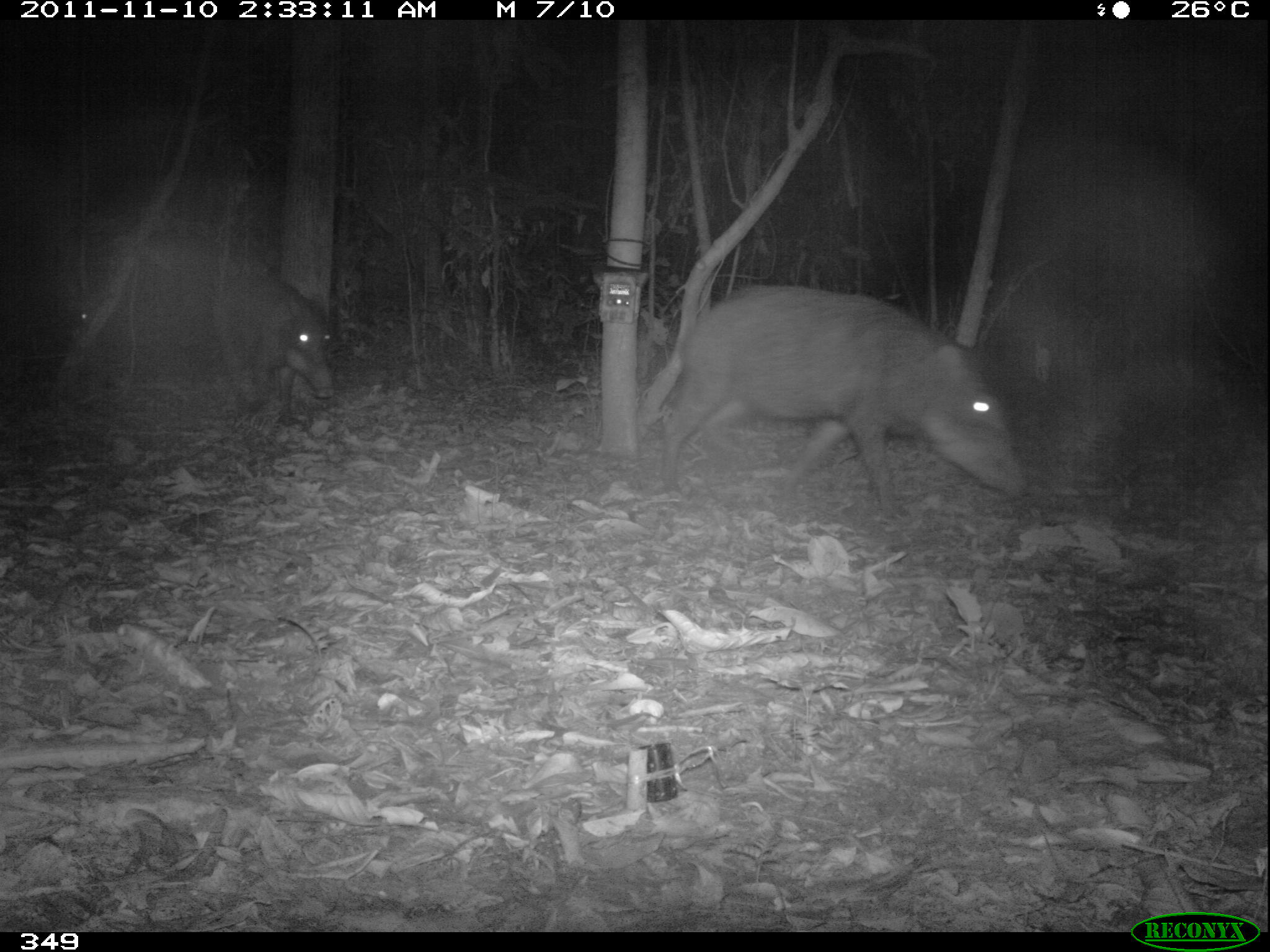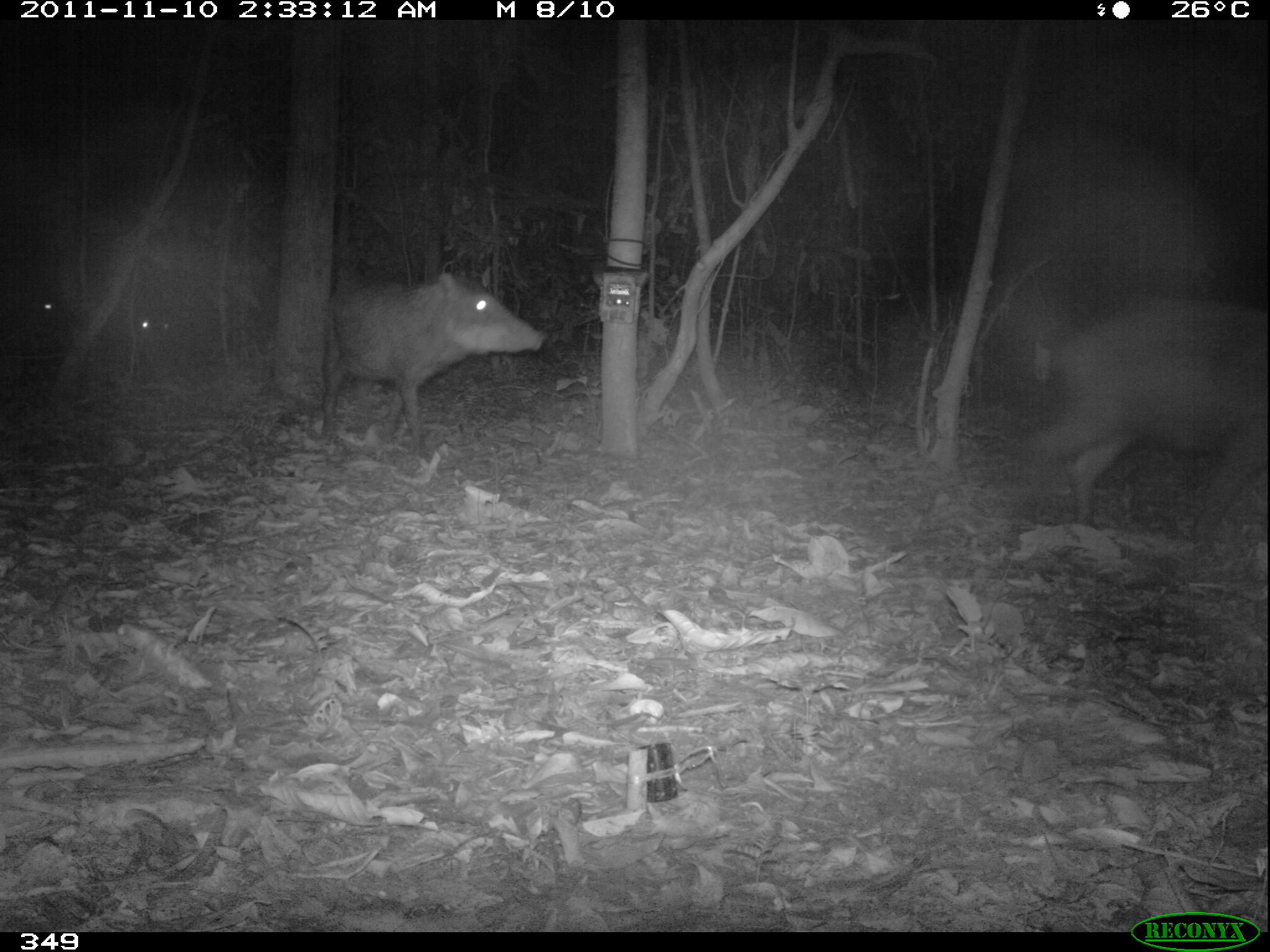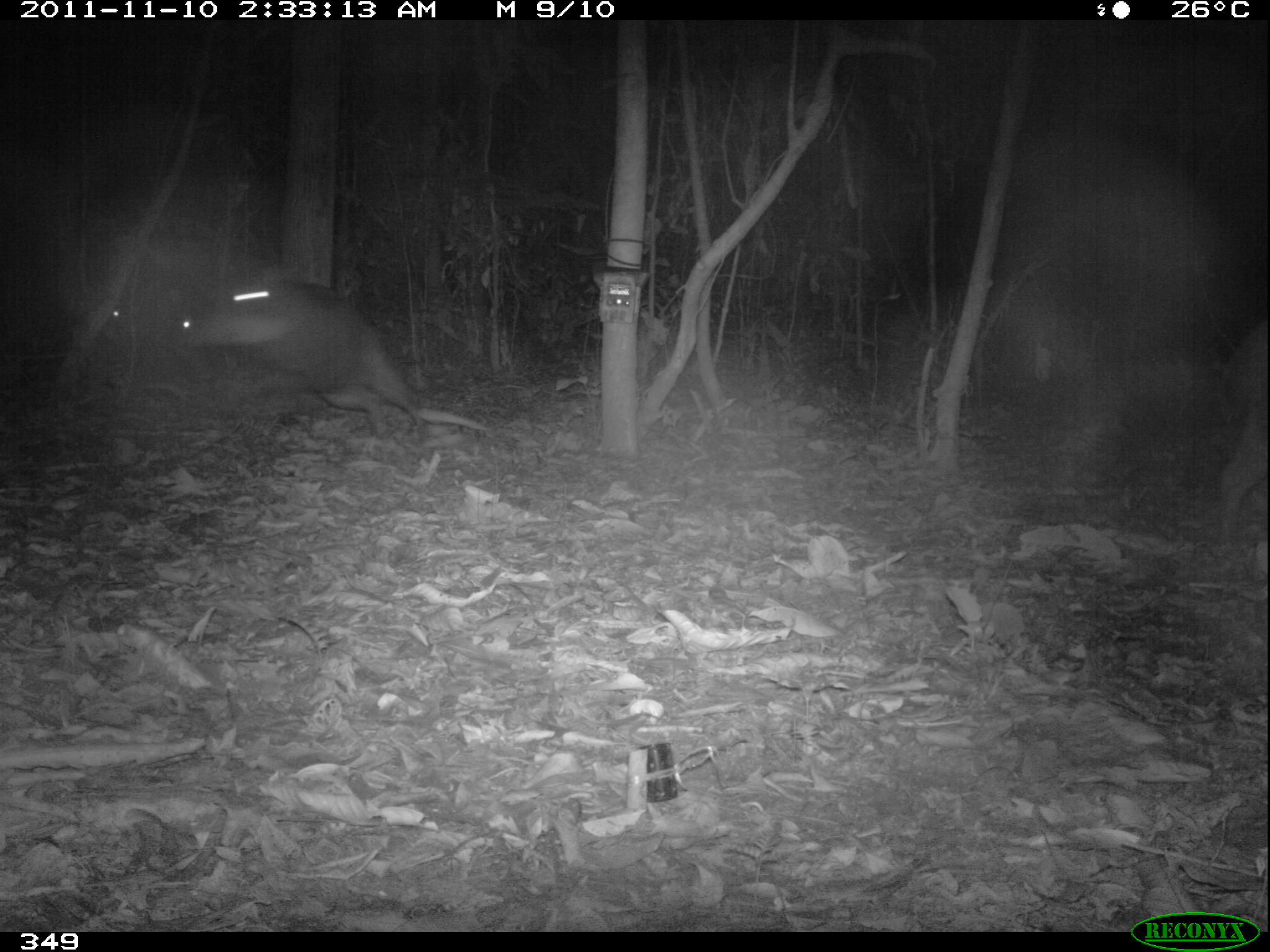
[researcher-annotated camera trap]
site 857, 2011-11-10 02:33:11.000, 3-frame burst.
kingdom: Animalia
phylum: Chordata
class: Mammalia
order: Artiodactyla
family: Tayassuidae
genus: Tayassu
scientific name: Tayassu pecari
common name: white-lipped peccary